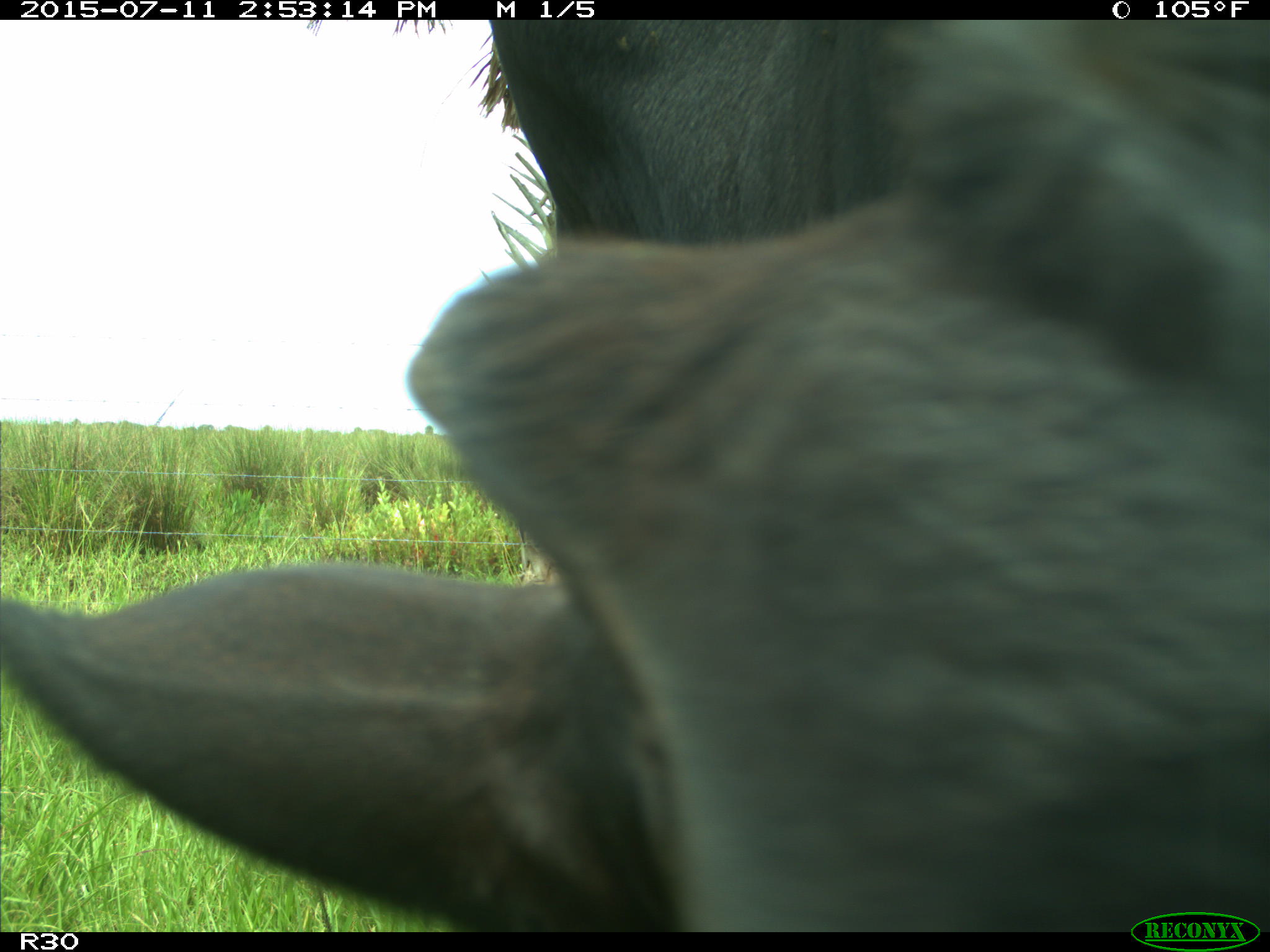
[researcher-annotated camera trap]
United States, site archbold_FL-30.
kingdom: Animalia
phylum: Chordata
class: Mammalia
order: Artiodactyla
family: Bovidae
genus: Bos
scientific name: Bos taurus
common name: domestic cow